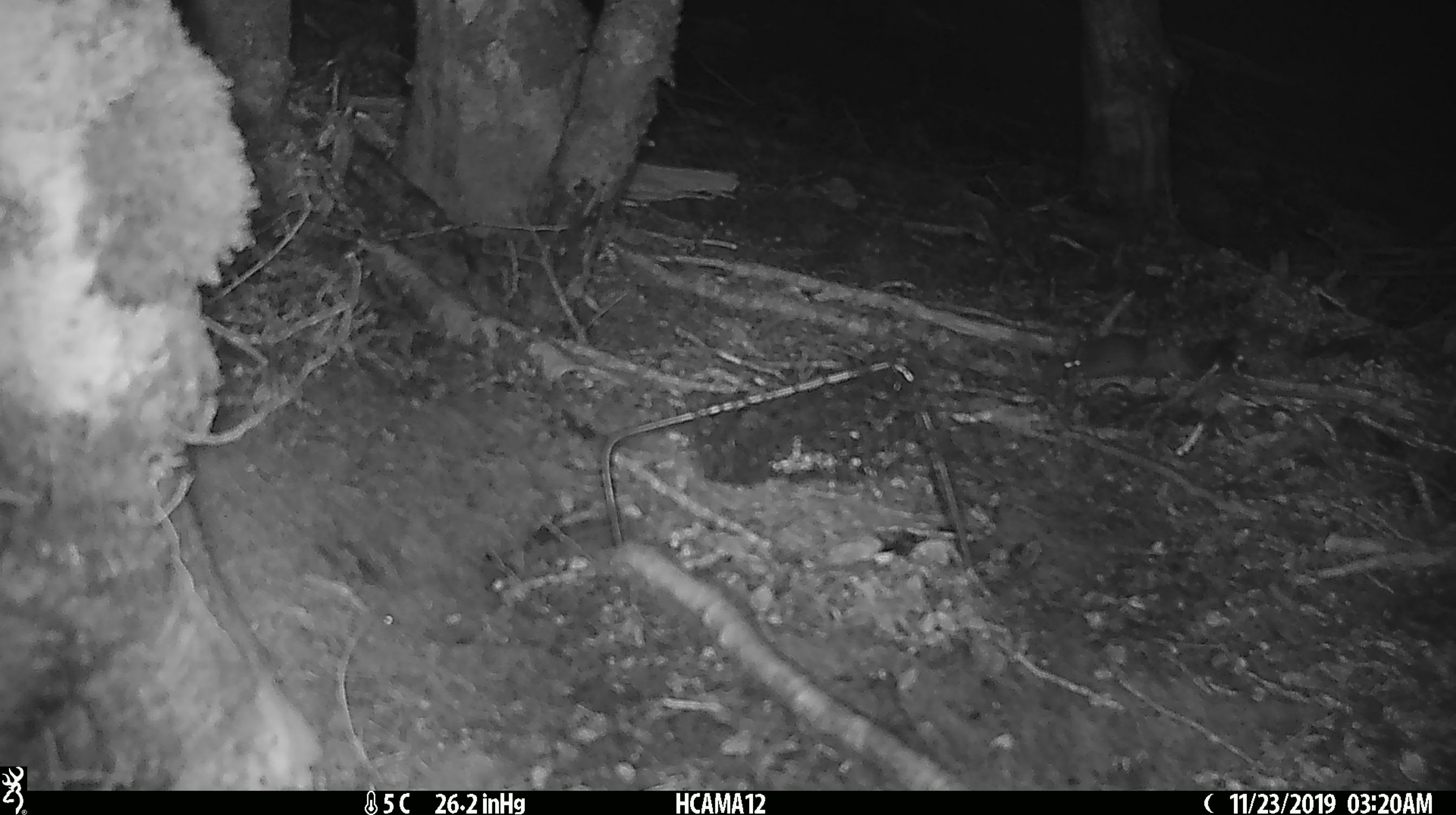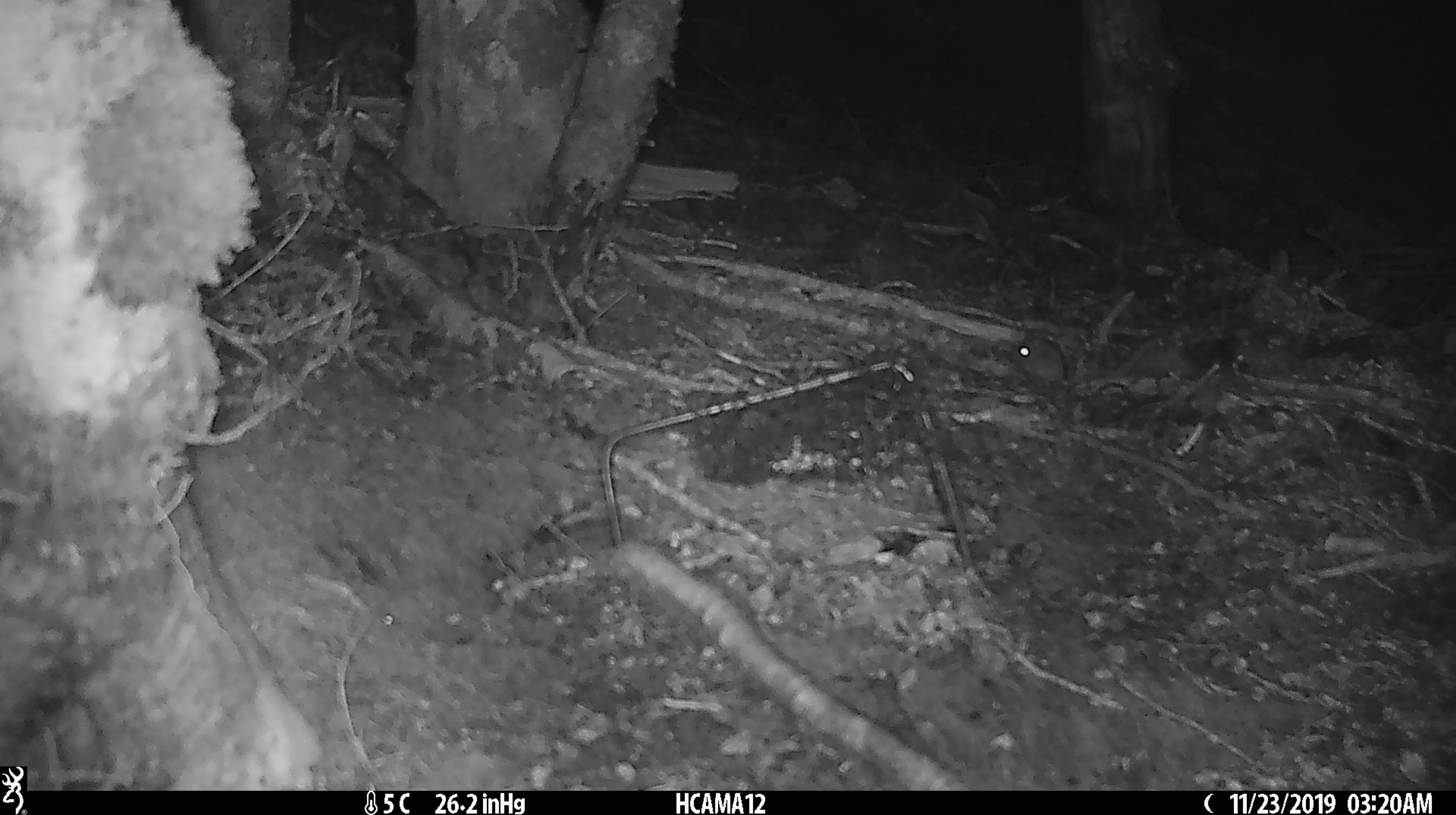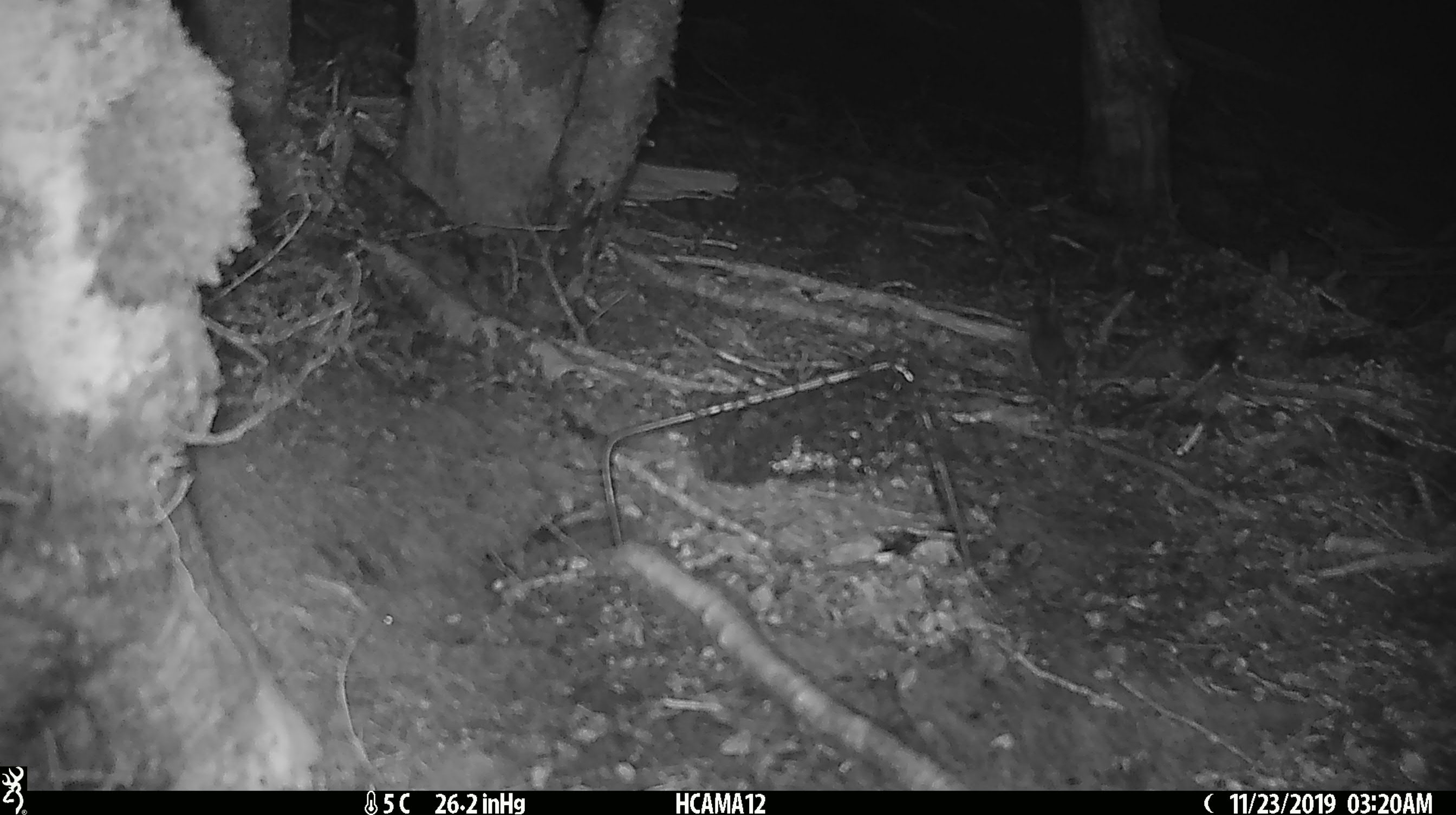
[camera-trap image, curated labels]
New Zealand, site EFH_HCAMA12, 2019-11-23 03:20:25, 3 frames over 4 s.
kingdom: Animalia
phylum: Chordata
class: Mammalia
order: Rodentia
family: Muridae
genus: Mus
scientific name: Mus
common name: mouse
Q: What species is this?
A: Mouse (Mus).